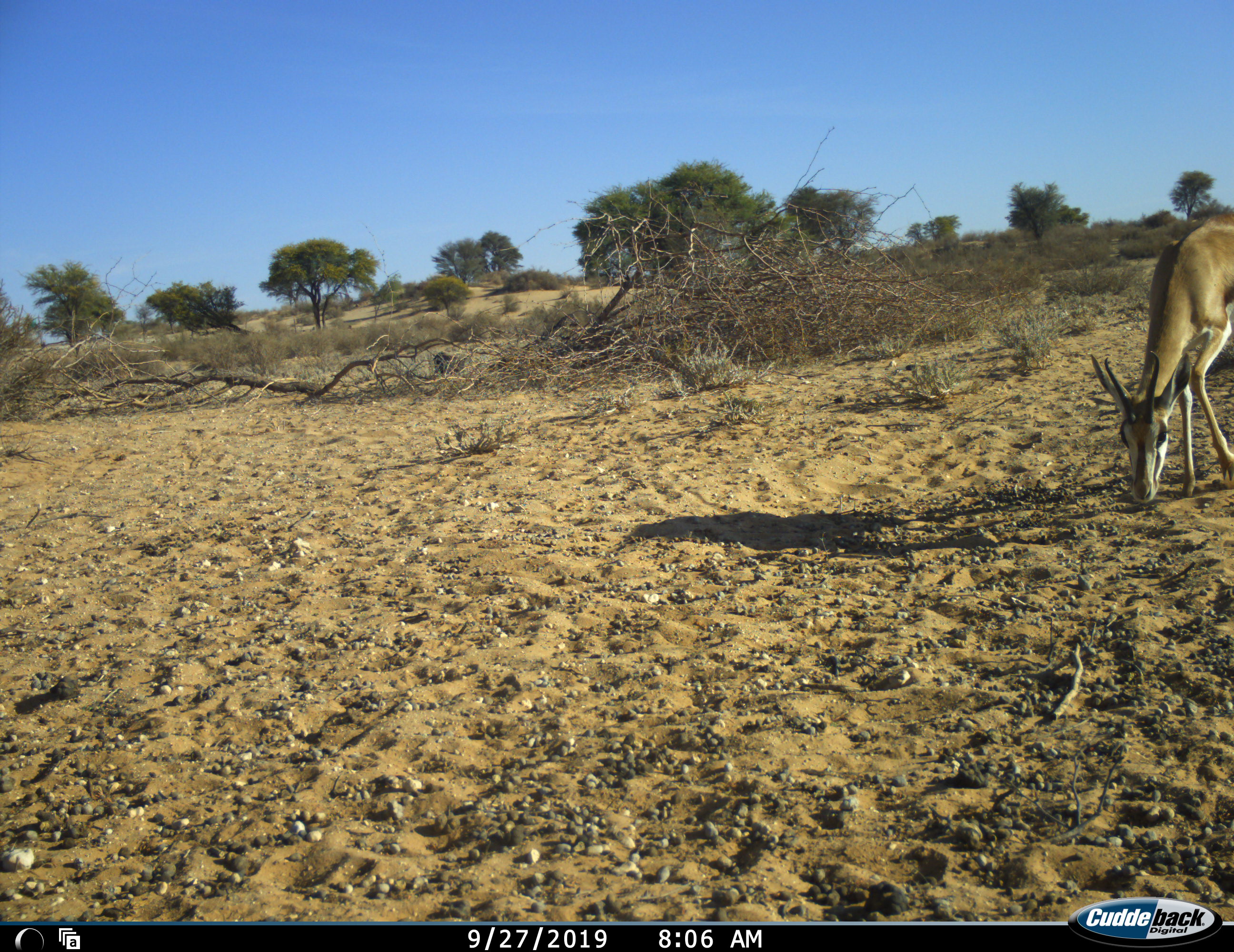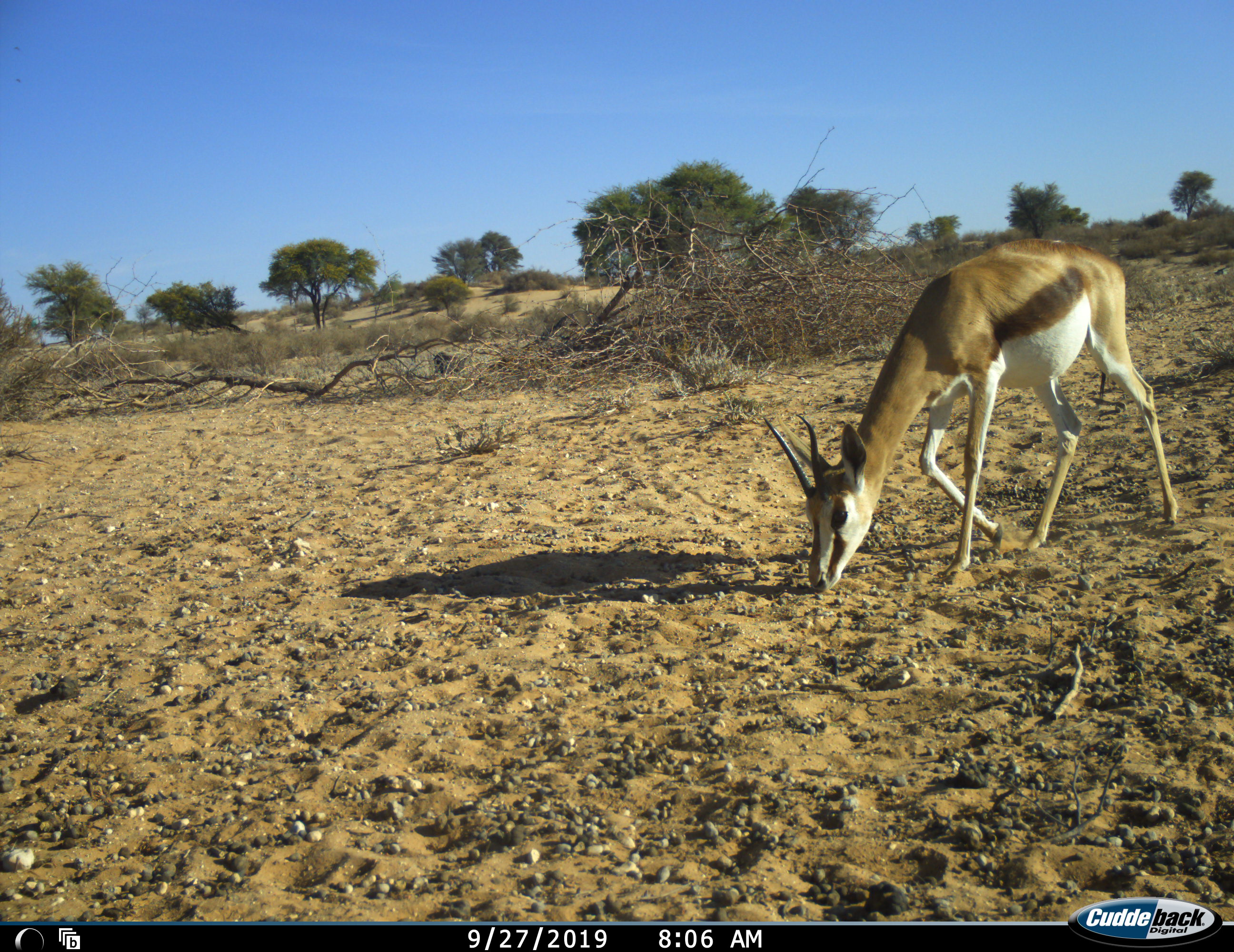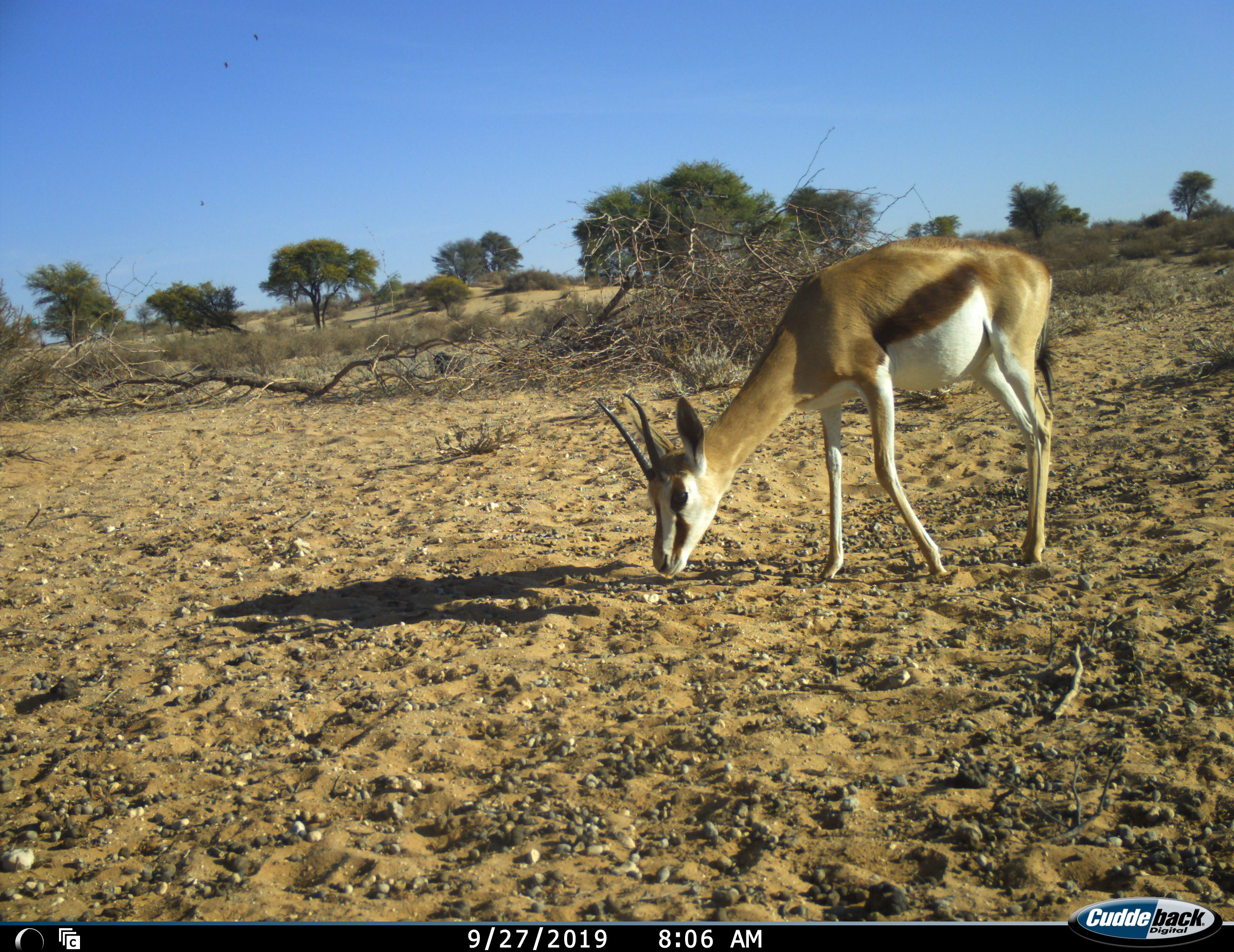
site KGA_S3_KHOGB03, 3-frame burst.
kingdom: Animalia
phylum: Chordata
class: Mammalia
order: Artiodactyla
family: Bovidae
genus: Antidorcas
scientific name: Antidorcas marsupialis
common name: springbok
Springbok (Antidorcas marsupialis), count 1. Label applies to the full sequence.